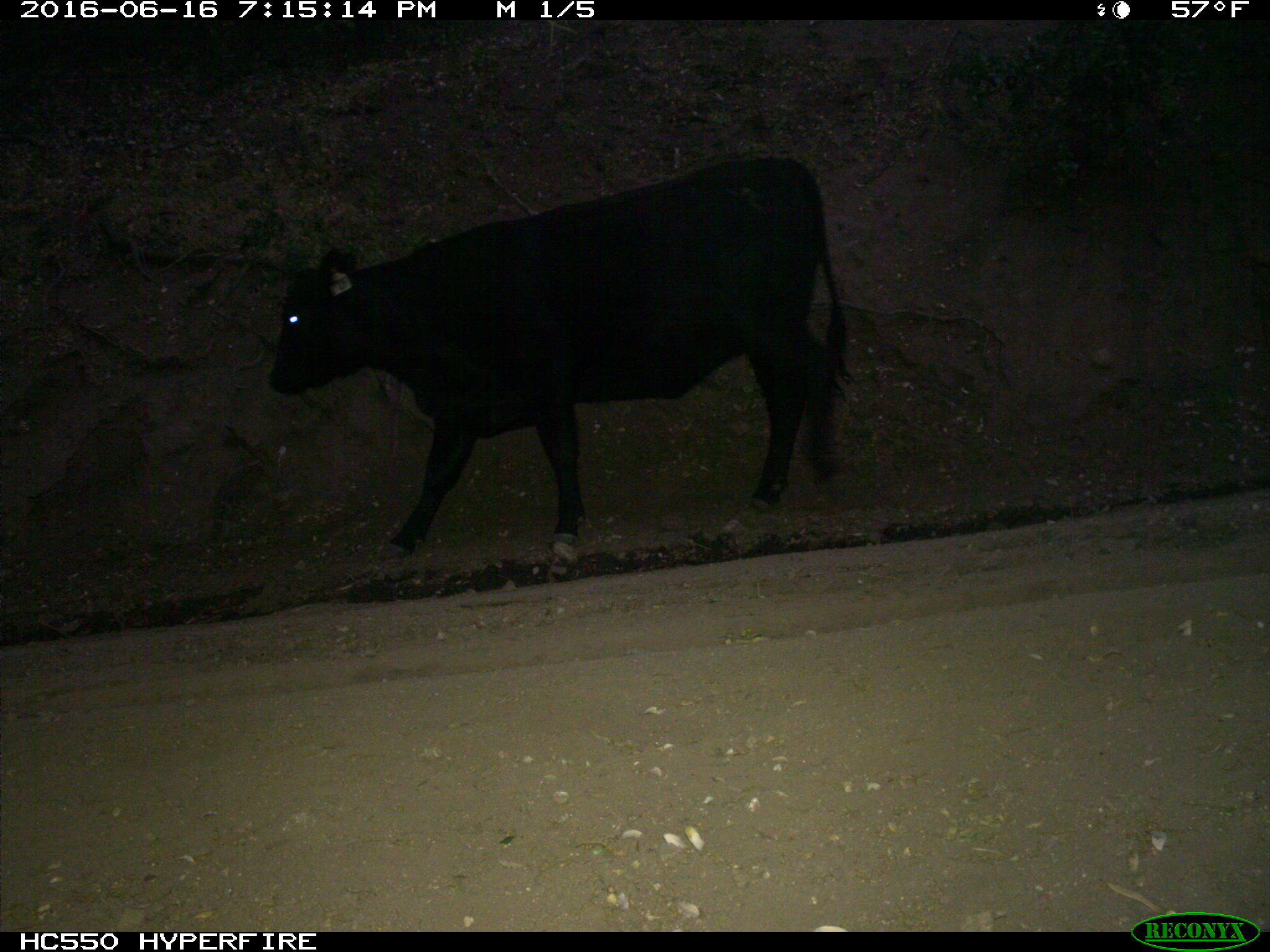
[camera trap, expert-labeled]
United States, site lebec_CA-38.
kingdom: Animalia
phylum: Chordata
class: Mammalia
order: Artiodactyla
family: Bovidae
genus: Bos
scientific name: Bos taurus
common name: domestic cow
Bos taurus (domestic cow).